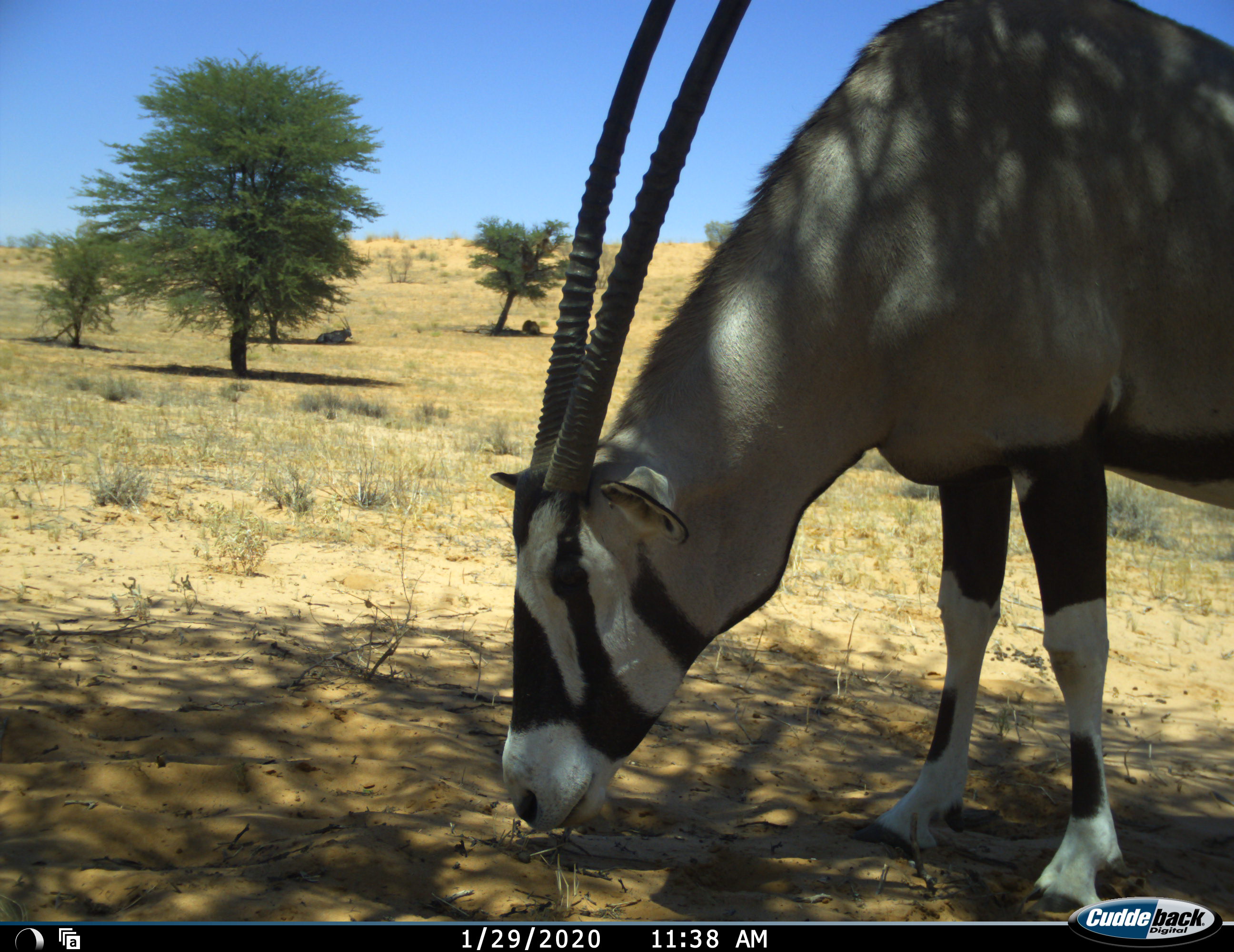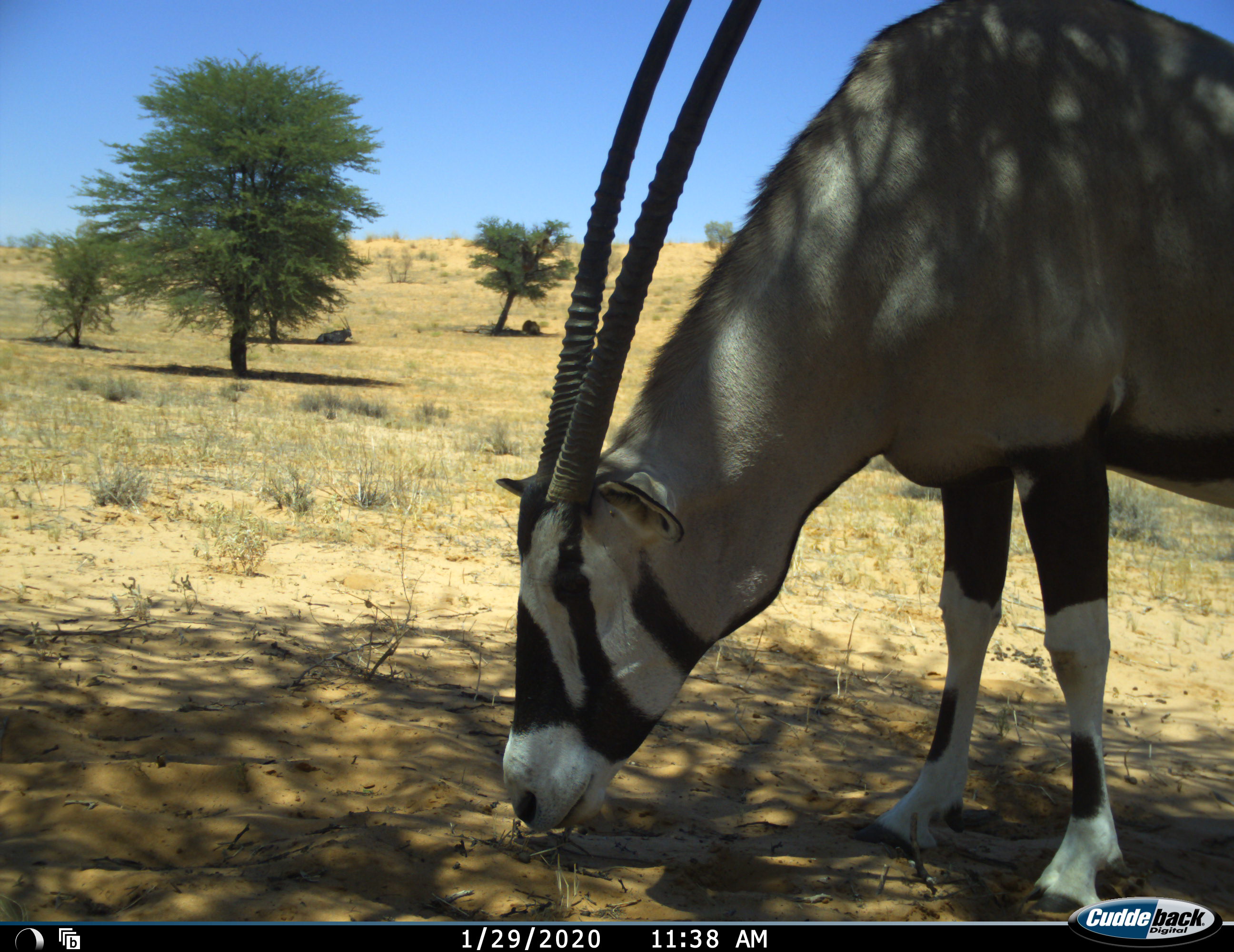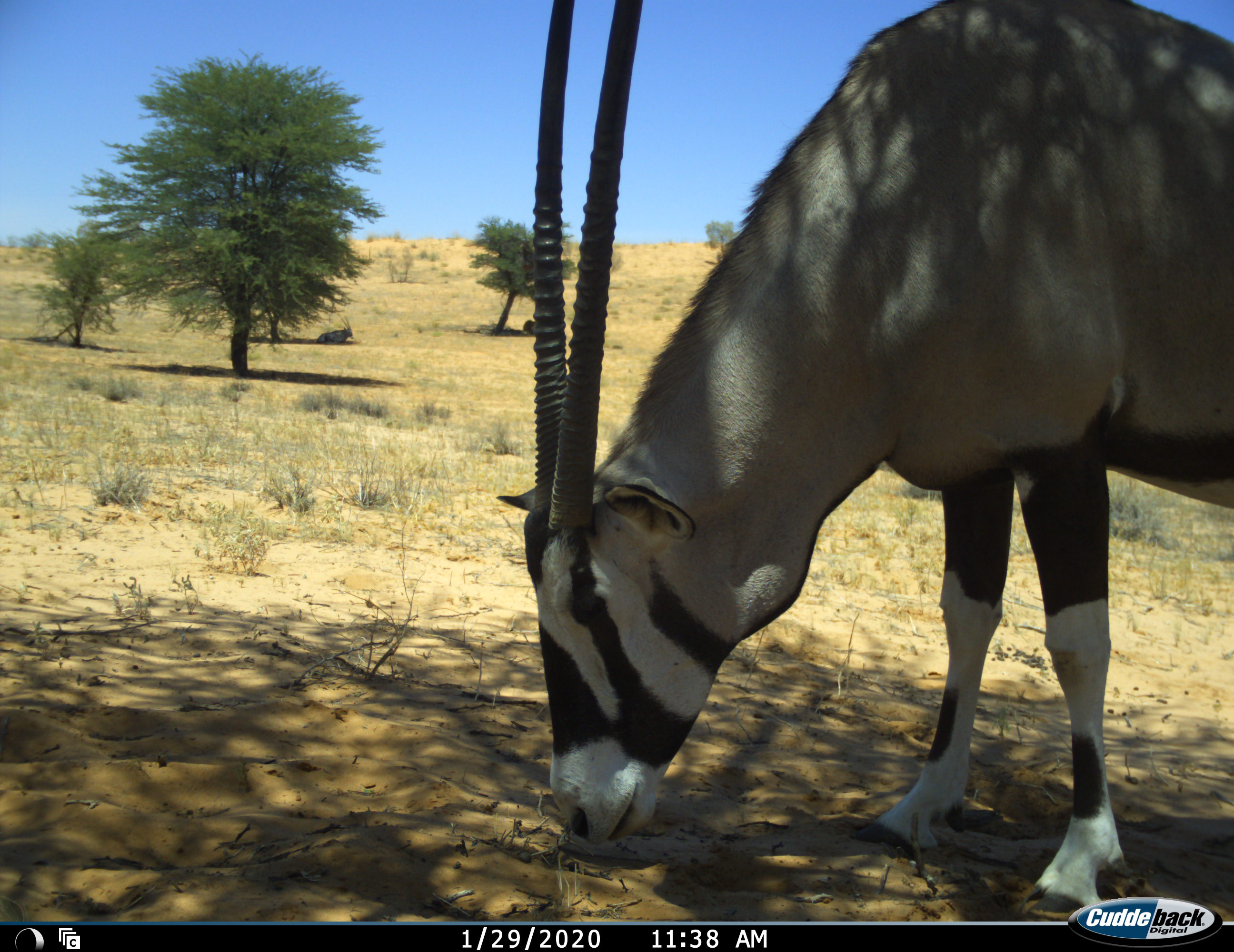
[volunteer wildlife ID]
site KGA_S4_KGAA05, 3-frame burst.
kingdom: Animalia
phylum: Chordata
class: Mammalia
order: Artiodactyla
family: Bovidae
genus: Oryx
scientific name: Oryx gazella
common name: gemsbok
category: oryx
Oryx (gemsbok) (Oryx gazella), count 1. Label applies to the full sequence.